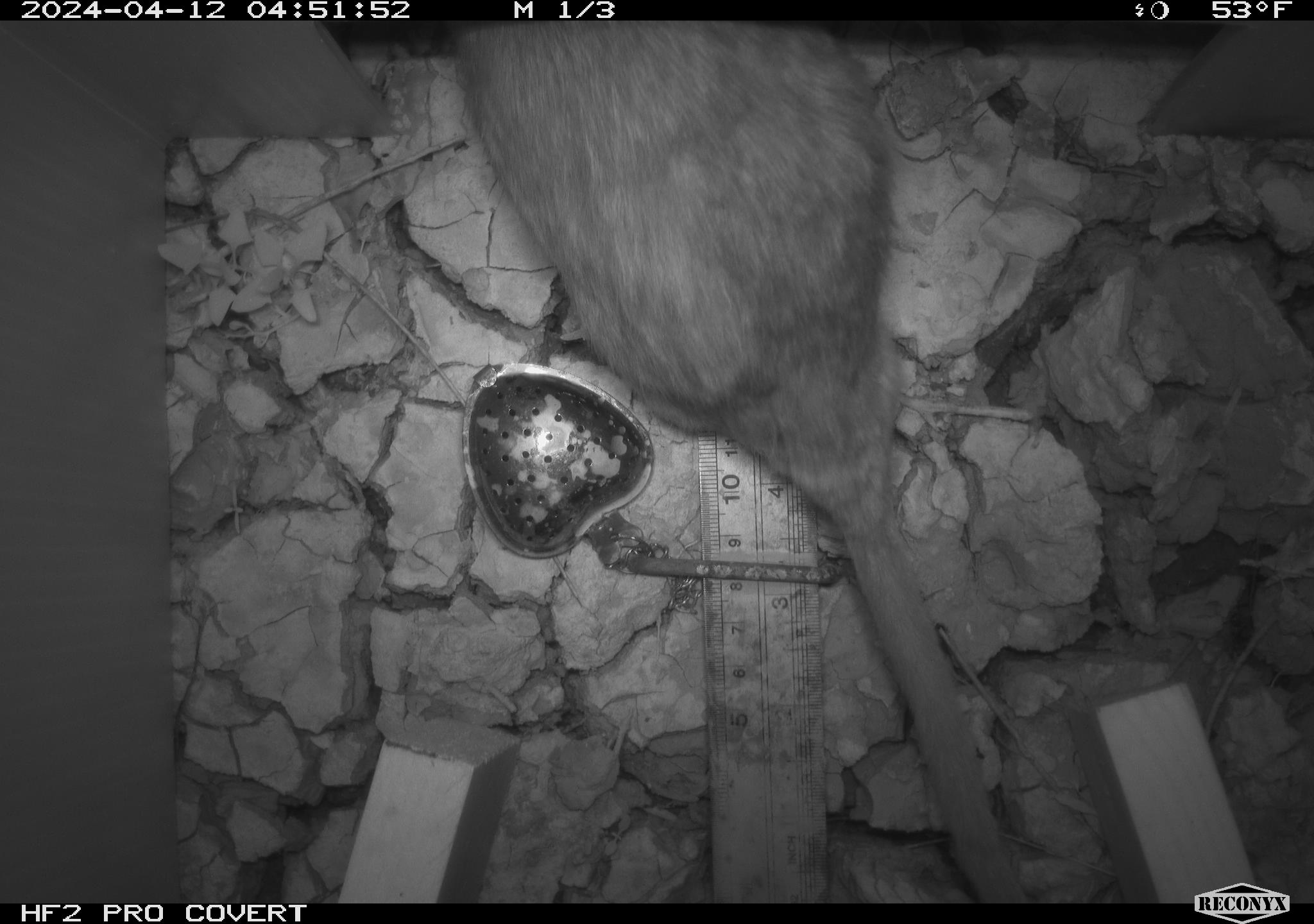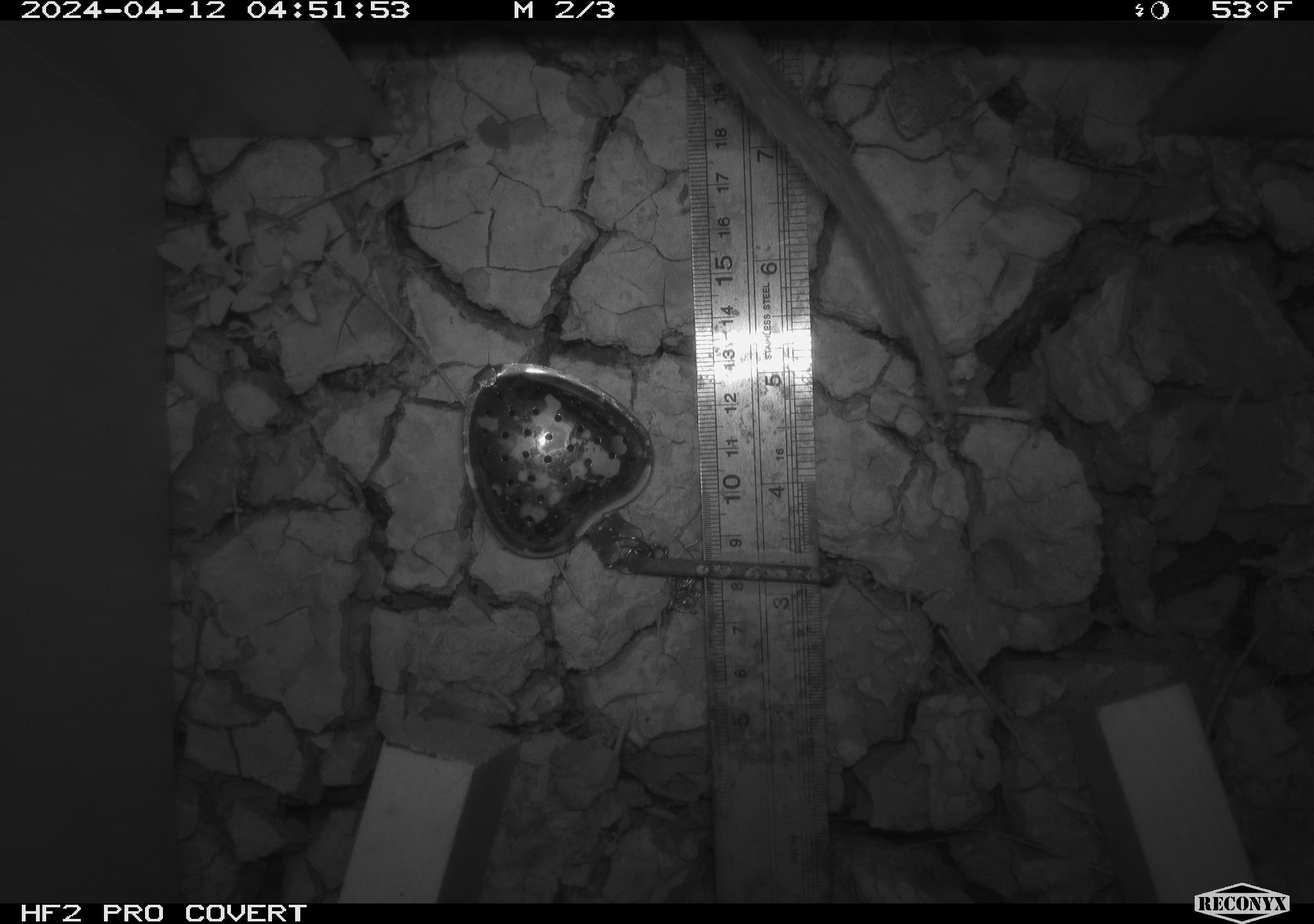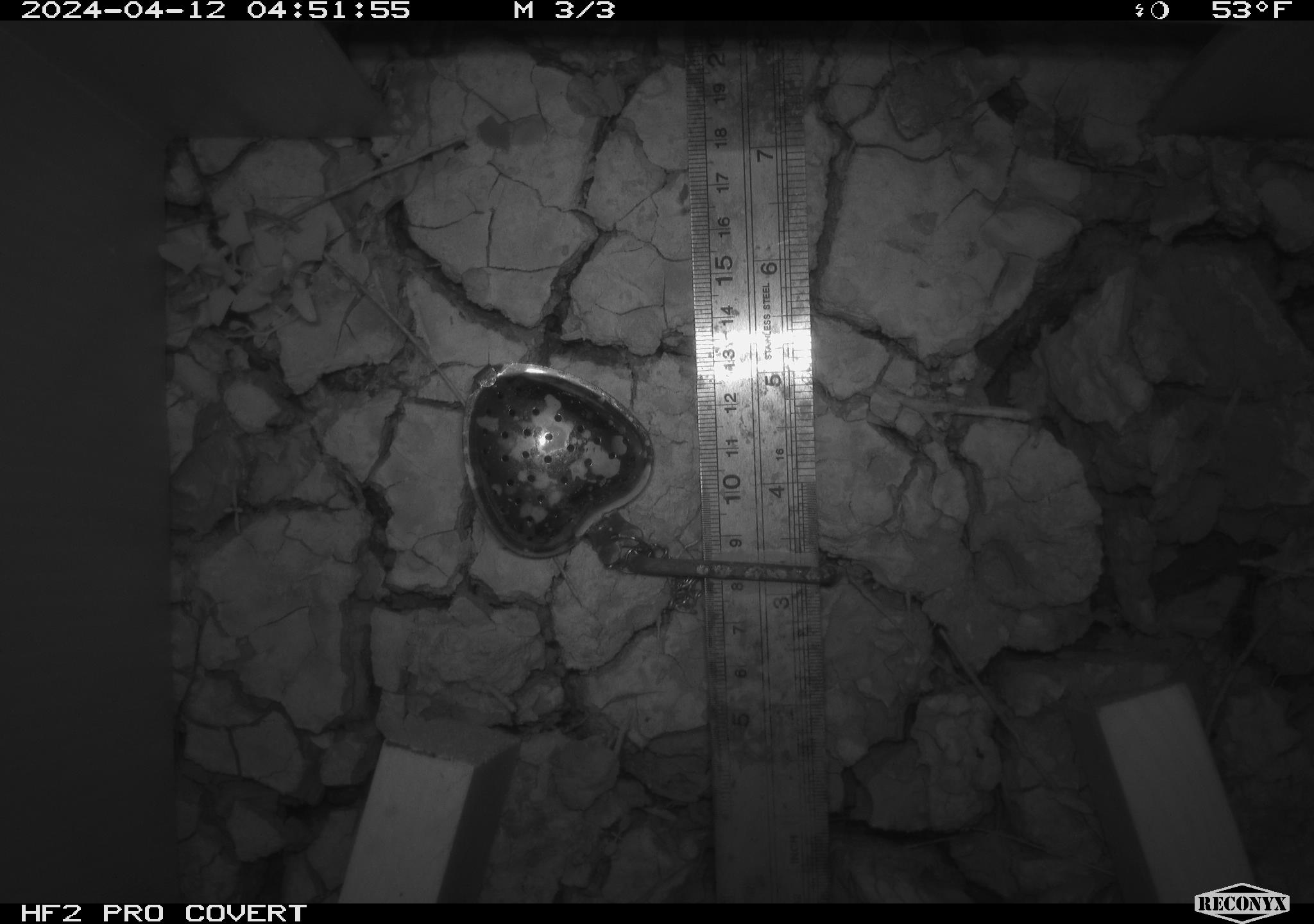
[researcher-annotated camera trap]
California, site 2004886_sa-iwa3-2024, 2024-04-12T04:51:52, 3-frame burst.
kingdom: Animalia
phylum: Chordata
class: Mammalia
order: Rodentia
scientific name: Rodentia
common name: woodrat or rat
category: woodrat or rat species